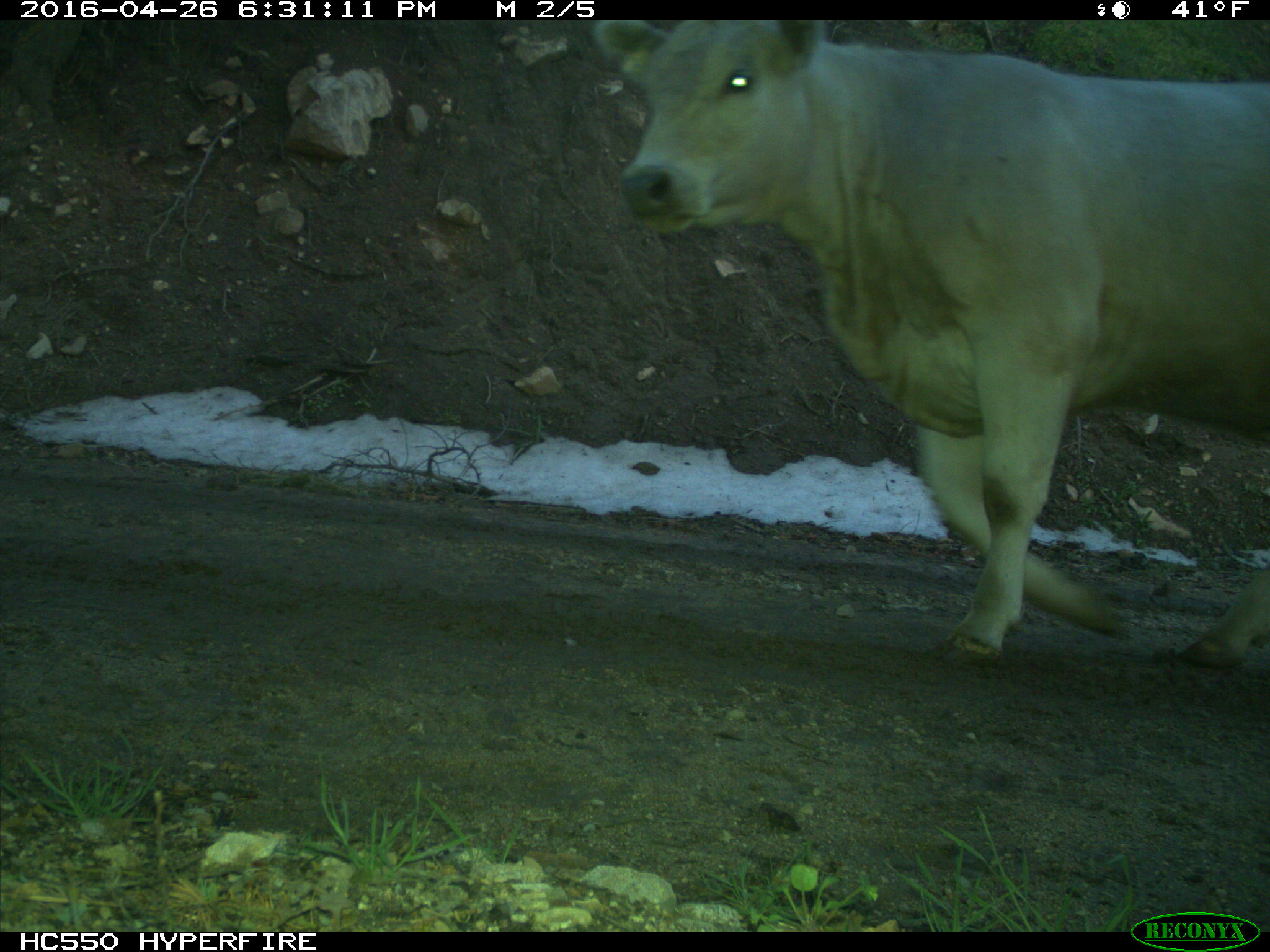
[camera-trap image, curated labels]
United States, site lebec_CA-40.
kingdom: Animalia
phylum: Chordata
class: Mammalia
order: Artiodactyla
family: Bovidae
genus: Bos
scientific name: Bos taurus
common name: domestic cow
Bos taurus (domestic cow).